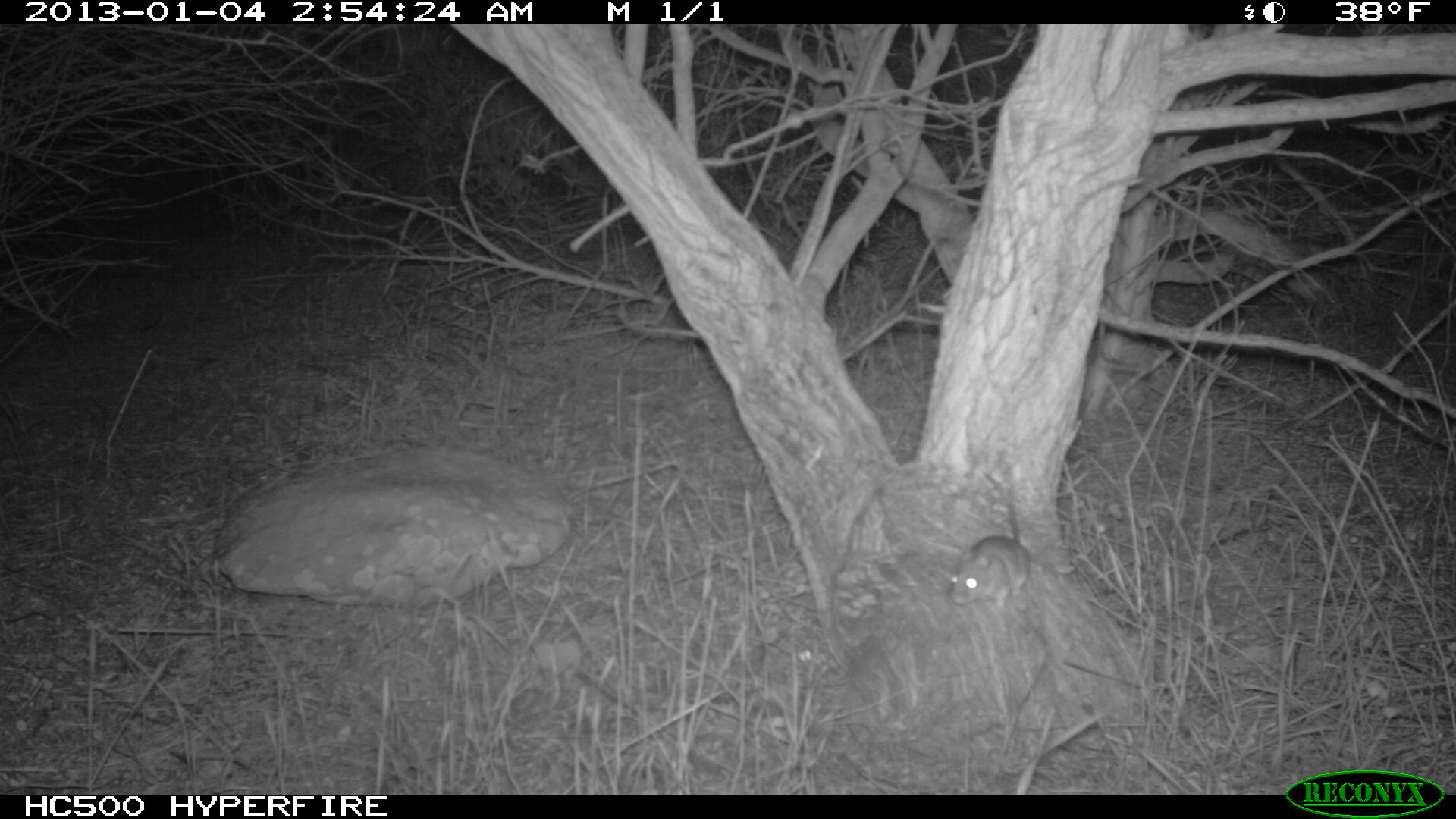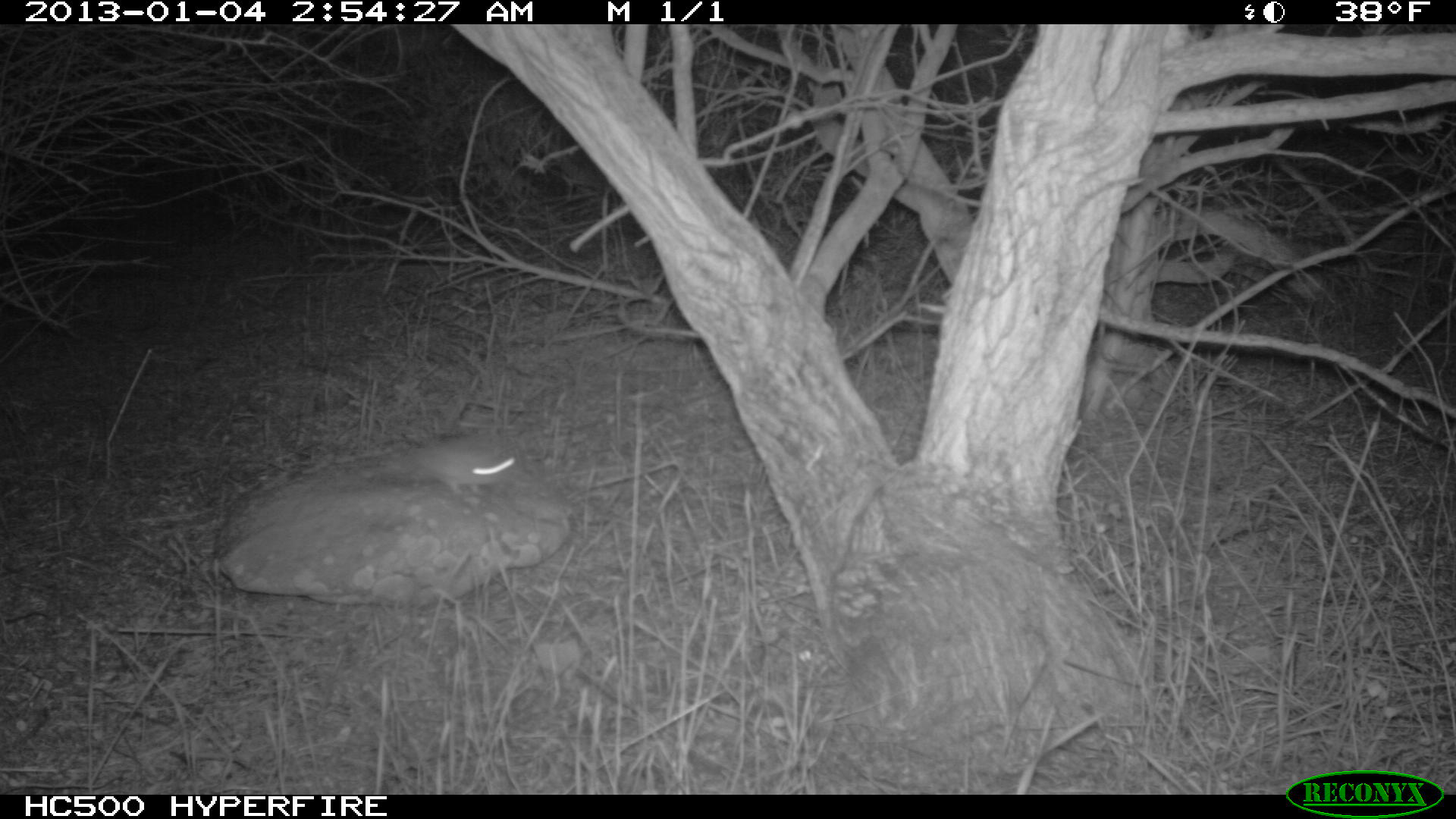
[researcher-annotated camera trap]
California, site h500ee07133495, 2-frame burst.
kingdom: Animalia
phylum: Chordata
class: Mammalia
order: Rodentia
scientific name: Rodentia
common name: rodent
Rodent (Rodentia).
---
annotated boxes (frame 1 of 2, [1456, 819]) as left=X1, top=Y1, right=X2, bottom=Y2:
rodent: left=949, top=474, right=1031, bottom=607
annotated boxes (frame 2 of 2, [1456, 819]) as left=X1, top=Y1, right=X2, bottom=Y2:
rodent: left=360, top=439, right=516, bottom=491